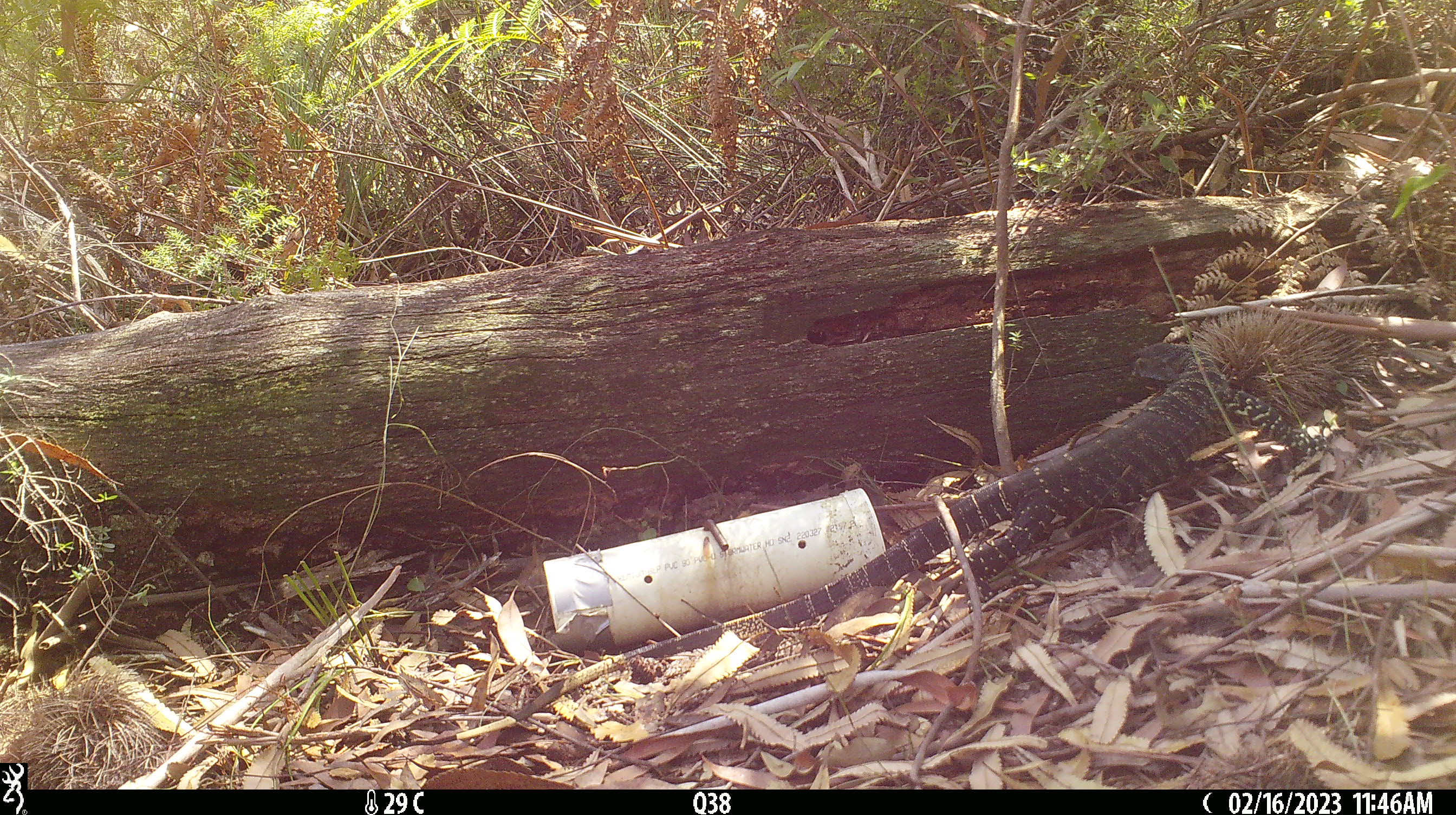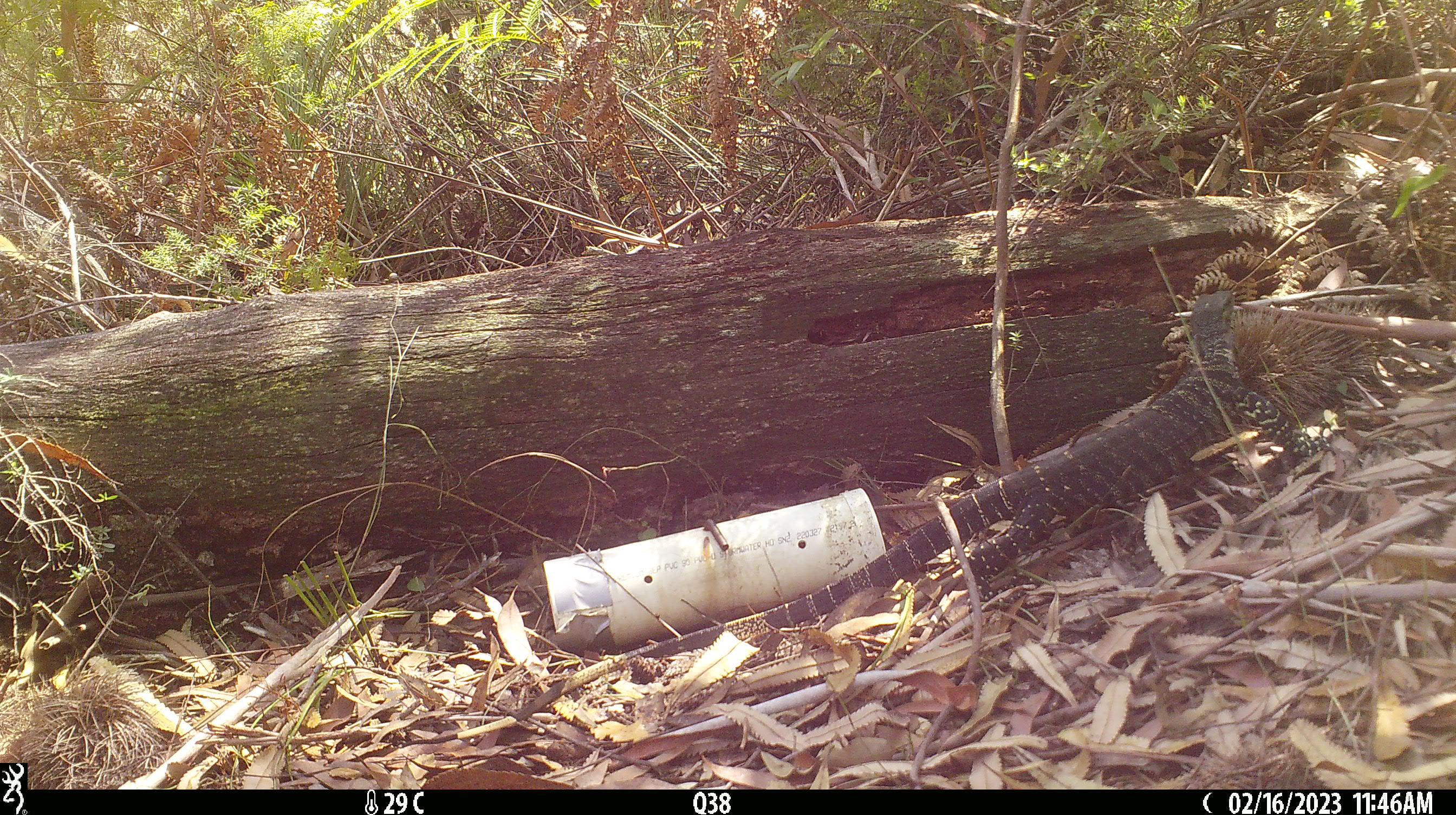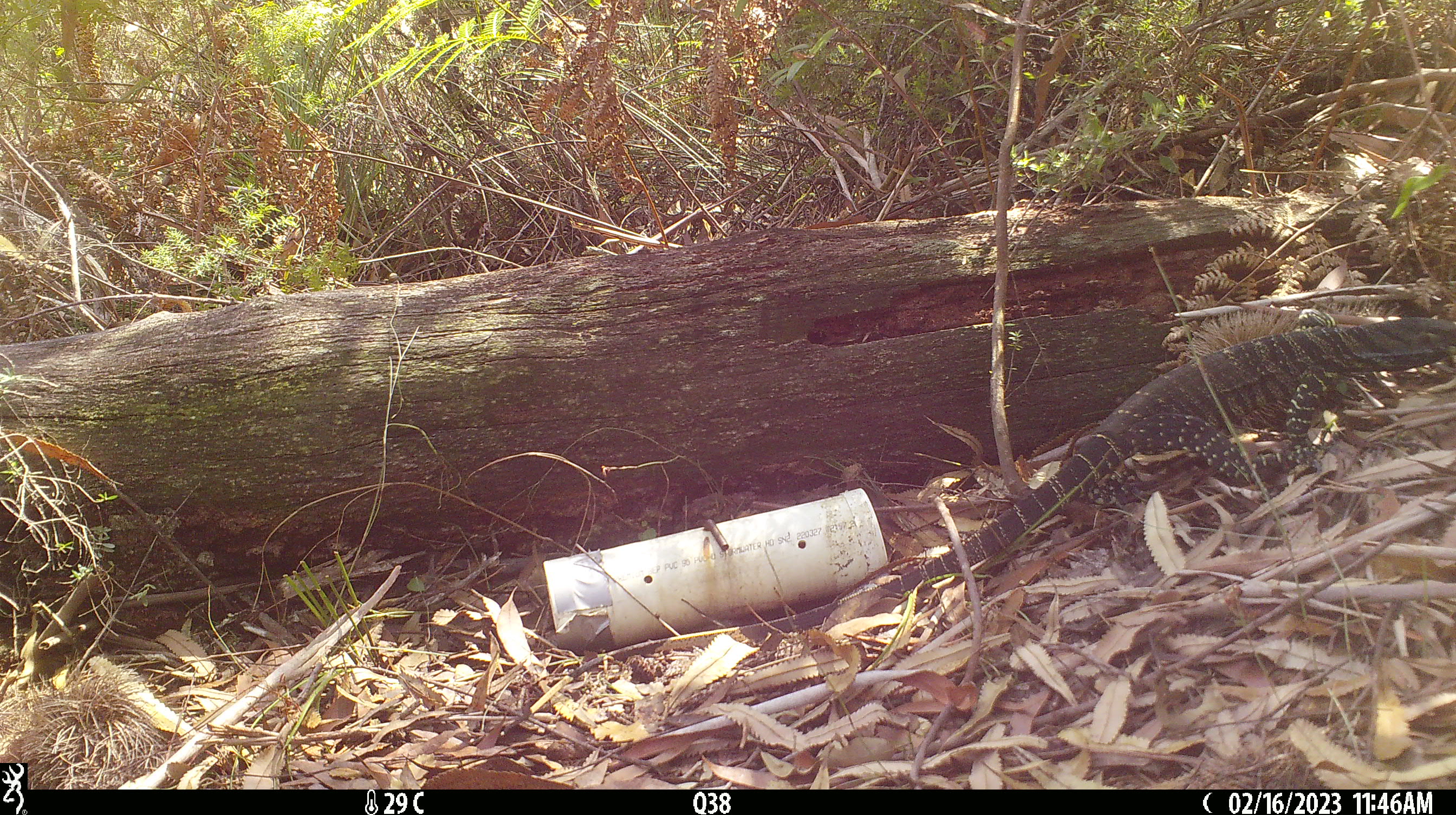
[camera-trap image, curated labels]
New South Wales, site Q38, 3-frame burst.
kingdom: Animalia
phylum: Chordata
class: Reptilia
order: Squamata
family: Varanidae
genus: Varanus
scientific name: Varanus varius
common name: lace monitor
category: goanna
Goanna (lace monitor) (Varanus varius).